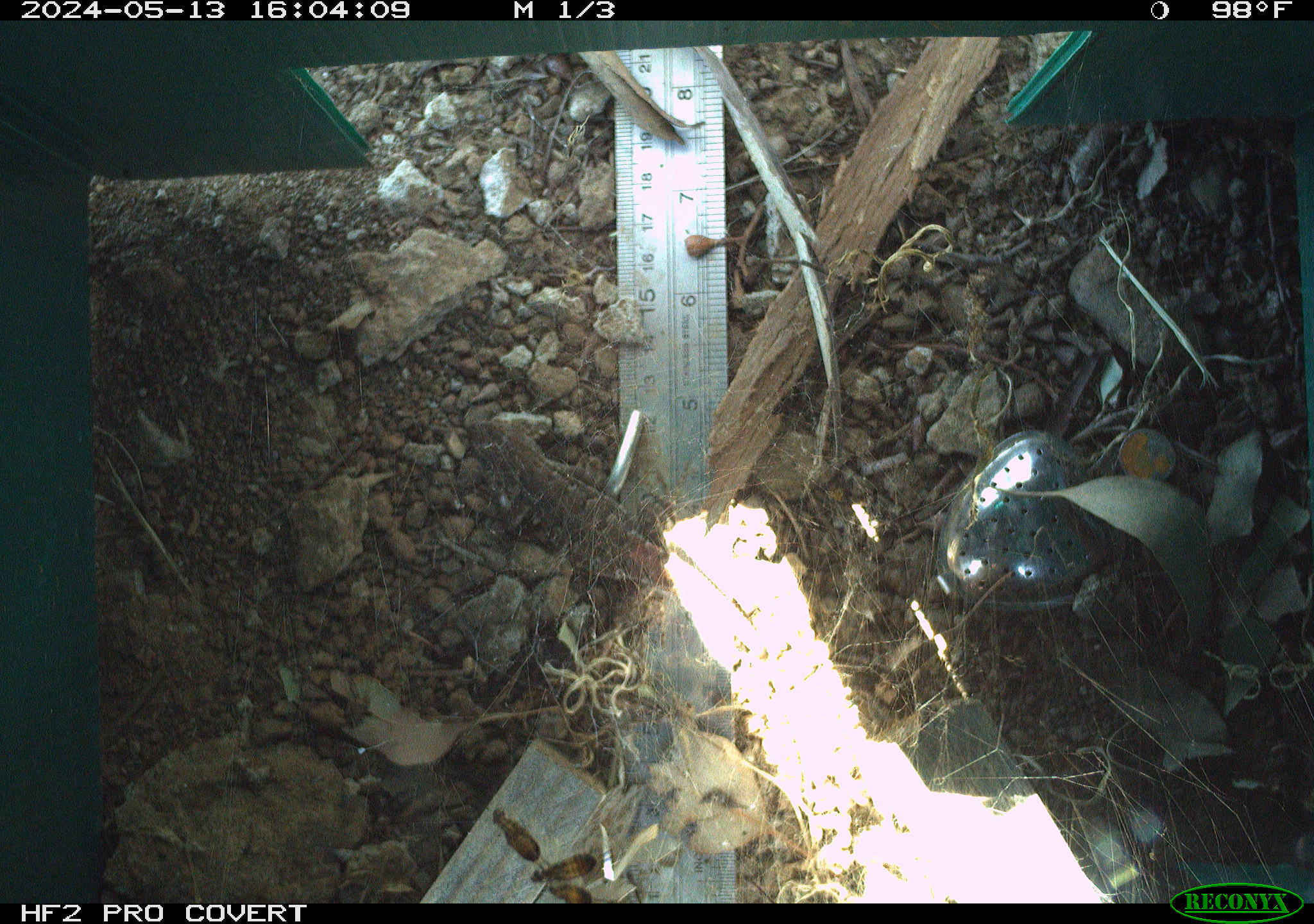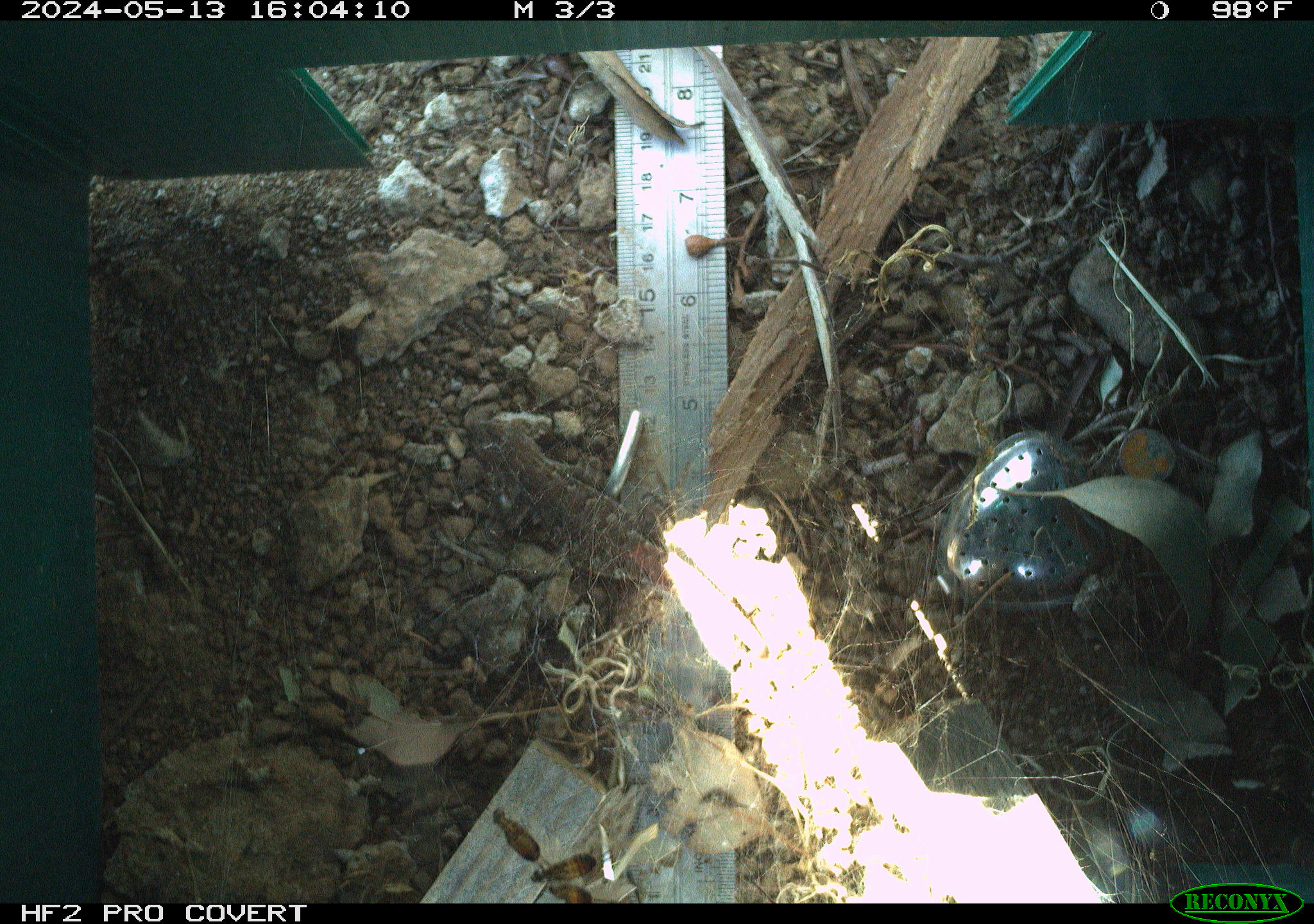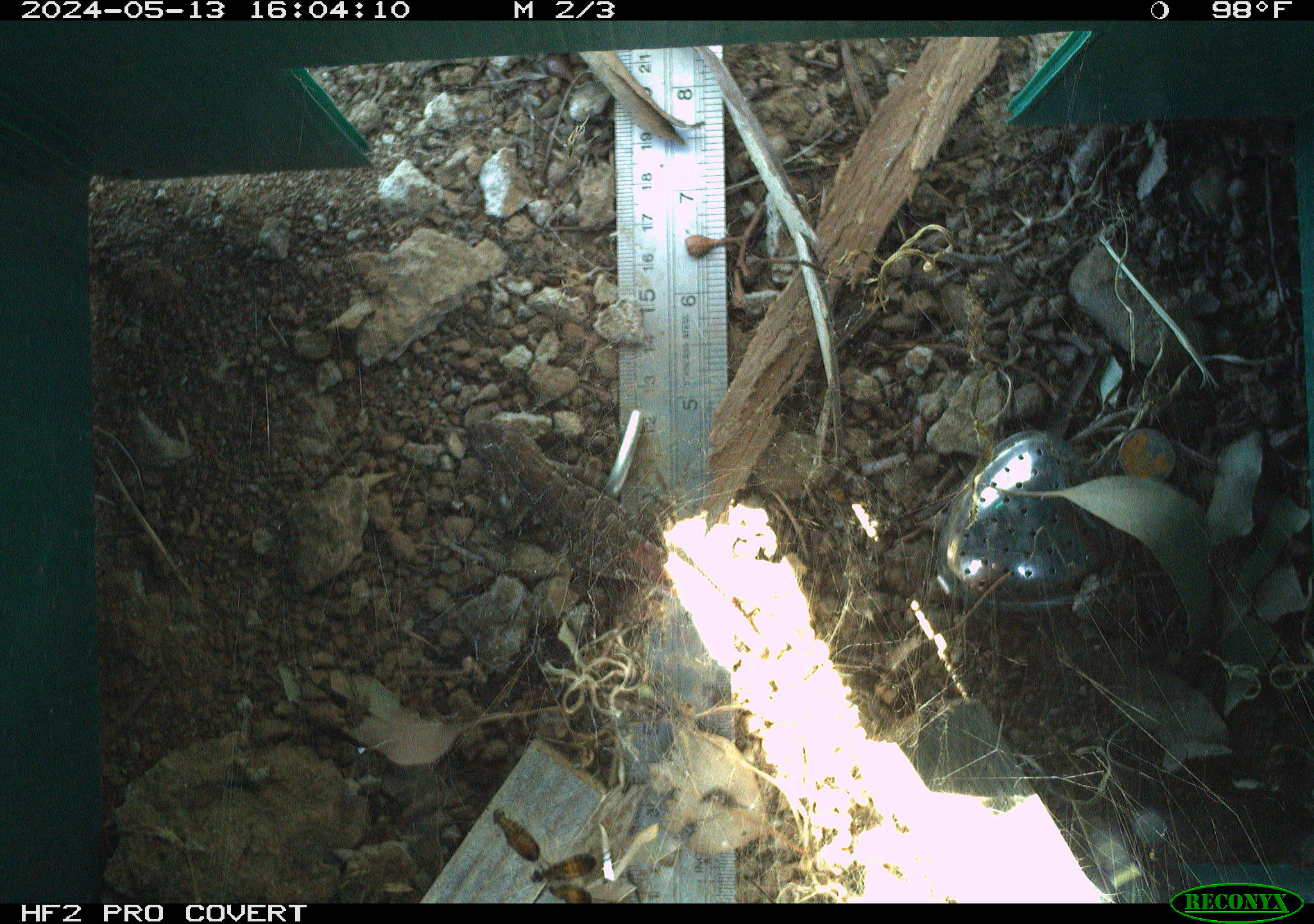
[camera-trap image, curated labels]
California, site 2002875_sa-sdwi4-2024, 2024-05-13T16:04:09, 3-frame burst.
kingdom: Animalia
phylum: Chordata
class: Reptilia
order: Squamata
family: Phrynosomatidae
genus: Sceloporus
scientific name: Sceloporus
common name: spiny lizards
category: sceloporus species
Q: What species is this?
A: Sceloporus species (spiny lizards) (Sceloporus).